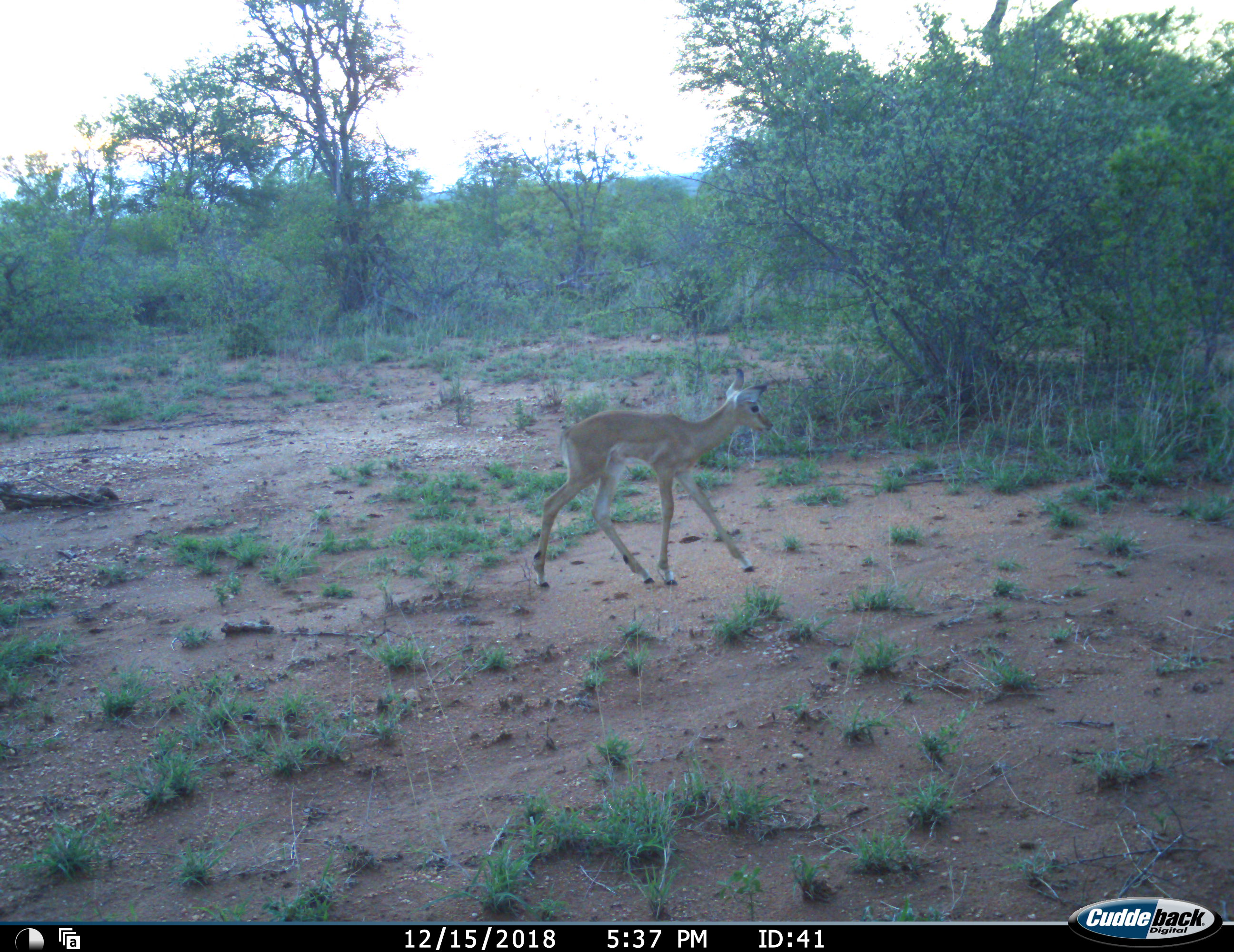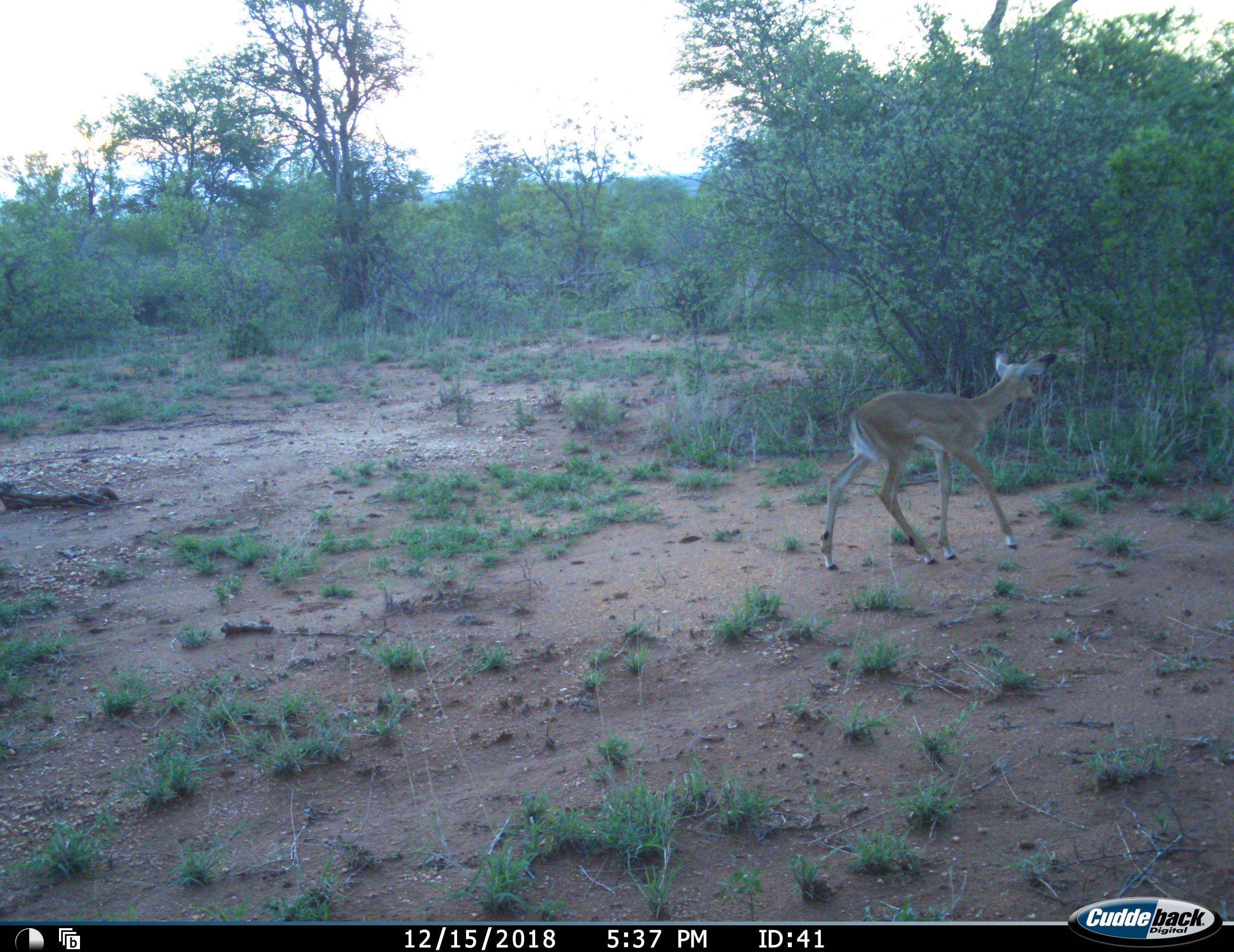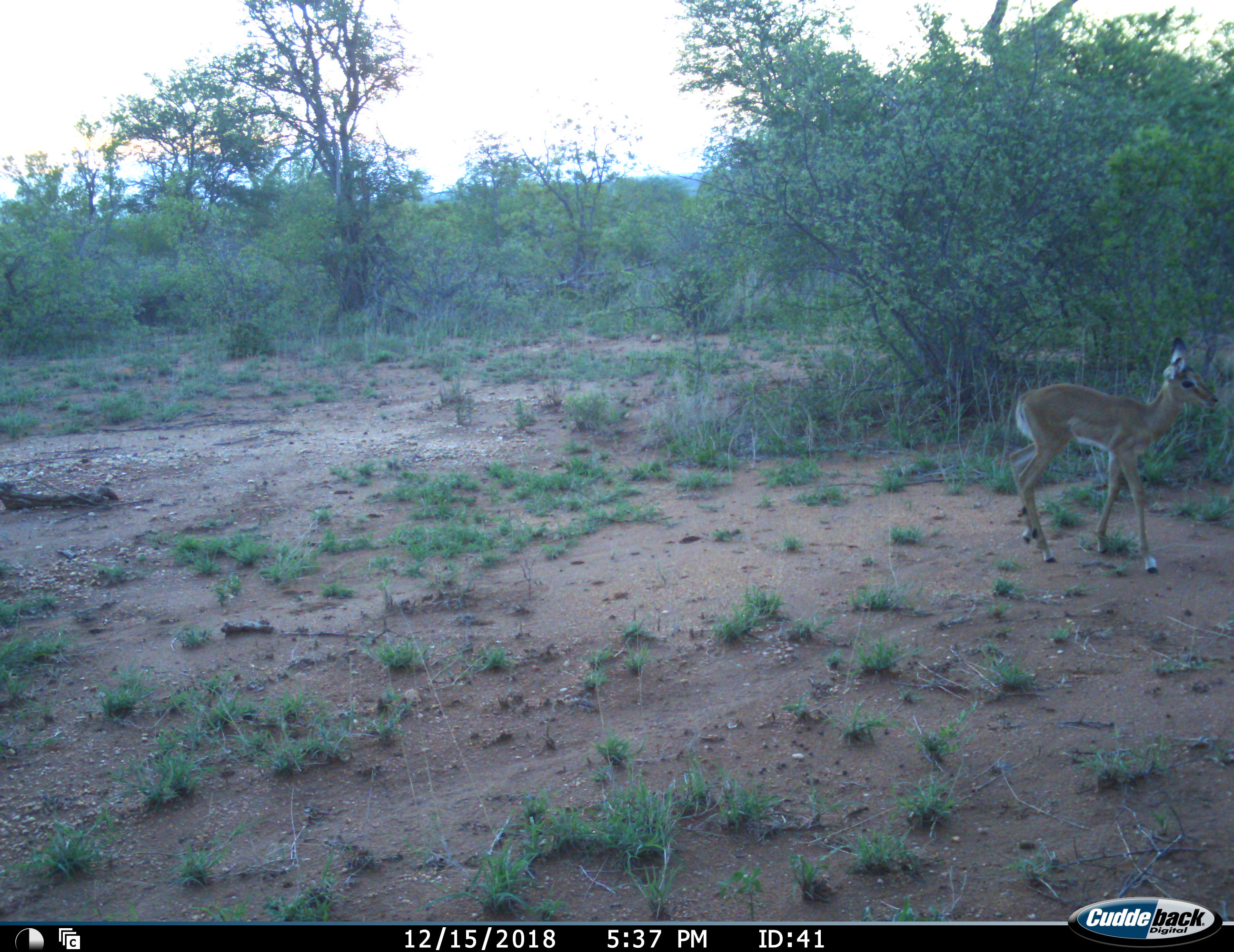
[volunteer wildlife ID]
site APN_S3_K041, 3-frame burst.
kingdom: Animalia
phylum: Chordata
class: Mammalia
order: Artiodactyla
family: Bovidae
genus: Aepyceros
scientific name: Aepyceros melampus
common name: impala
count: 1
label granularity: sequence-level